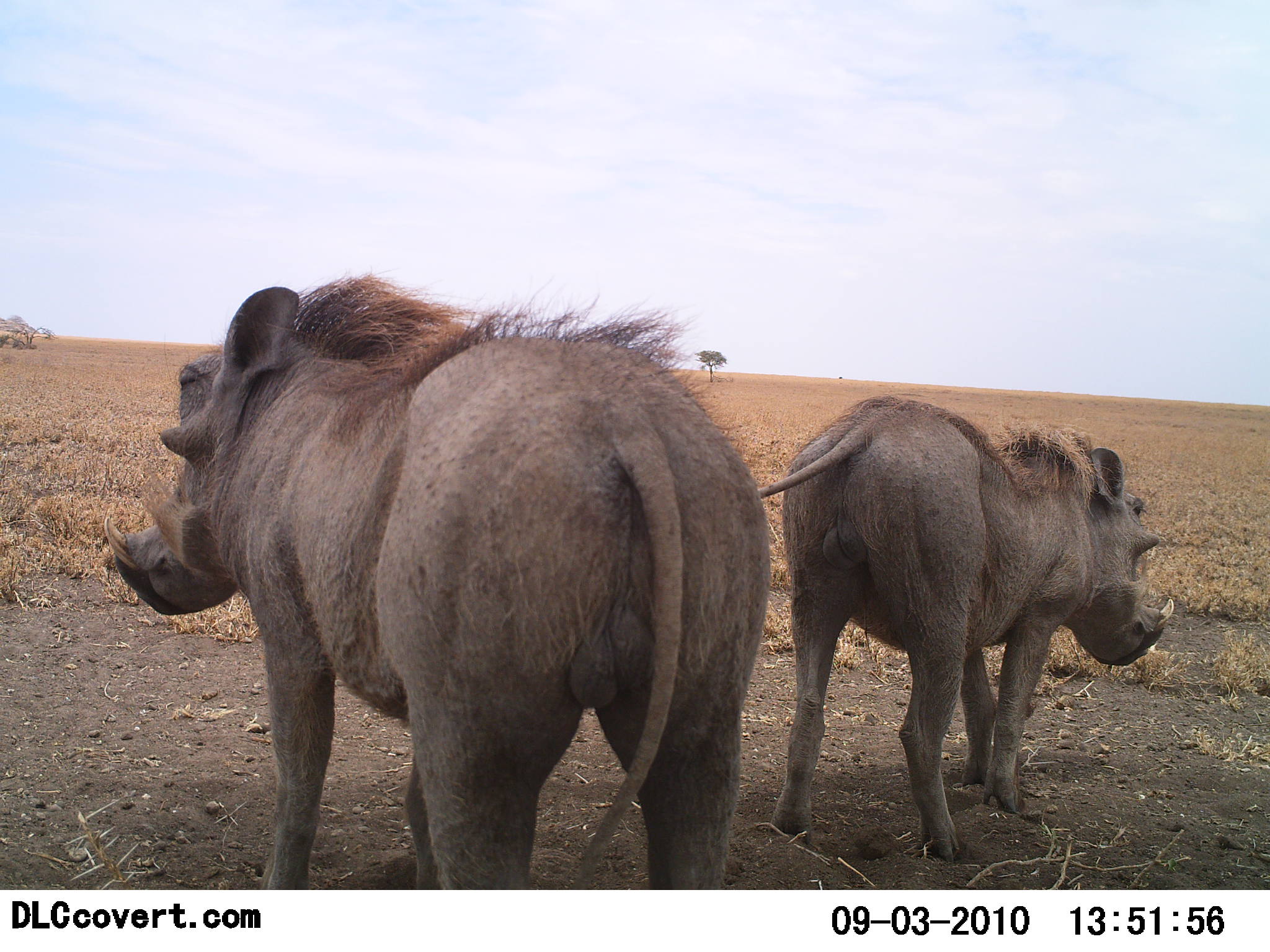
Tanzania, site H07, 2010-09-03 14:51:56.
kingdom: Animalia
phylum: Chordata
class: Mammalia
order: Artiodactyla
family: Suidae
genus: Phacochoerus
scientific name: Phacochoerus africanus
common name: warthog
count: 2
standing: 94%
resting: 0%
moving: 12%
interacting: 0%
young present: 6%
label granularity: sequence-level